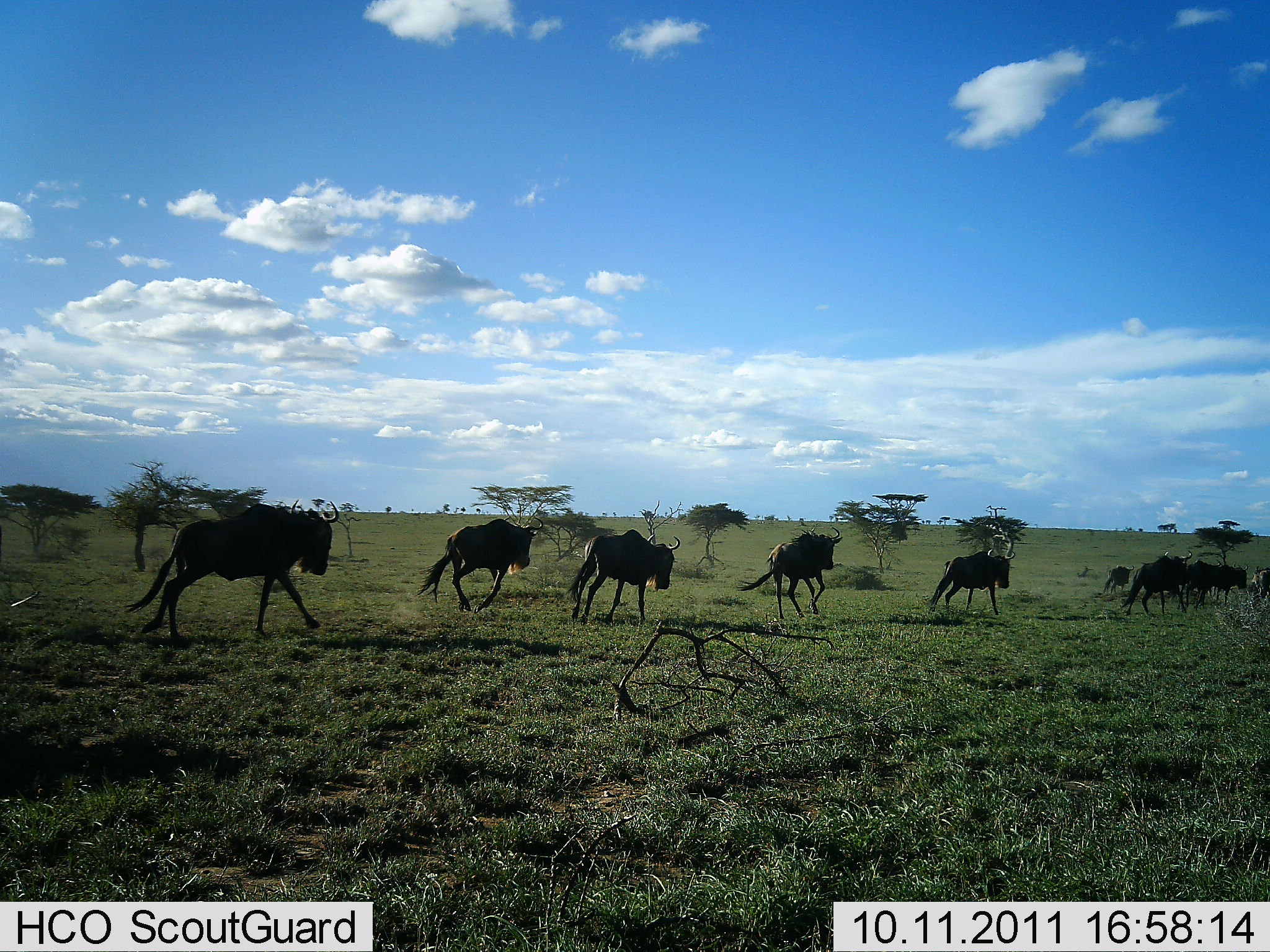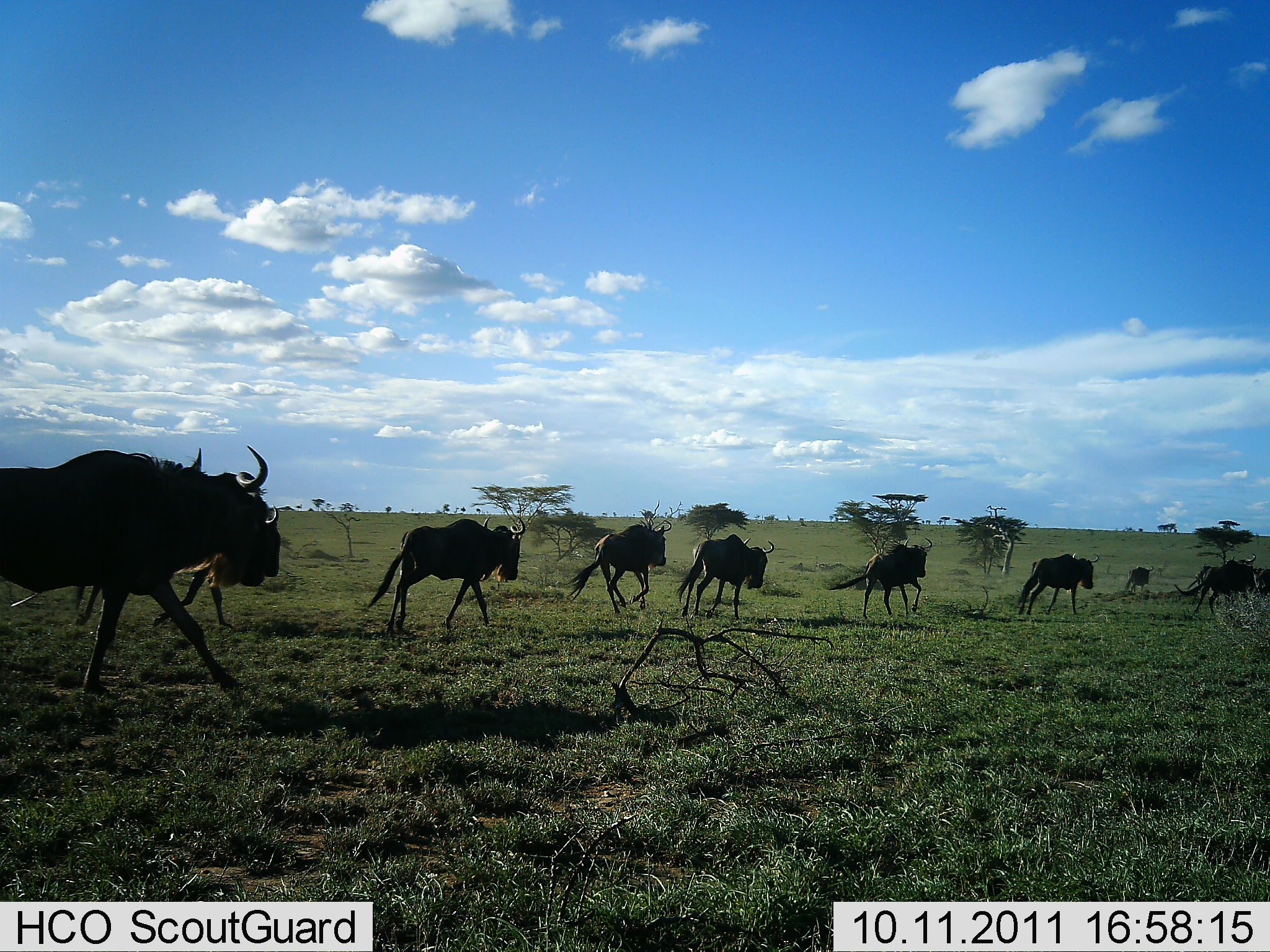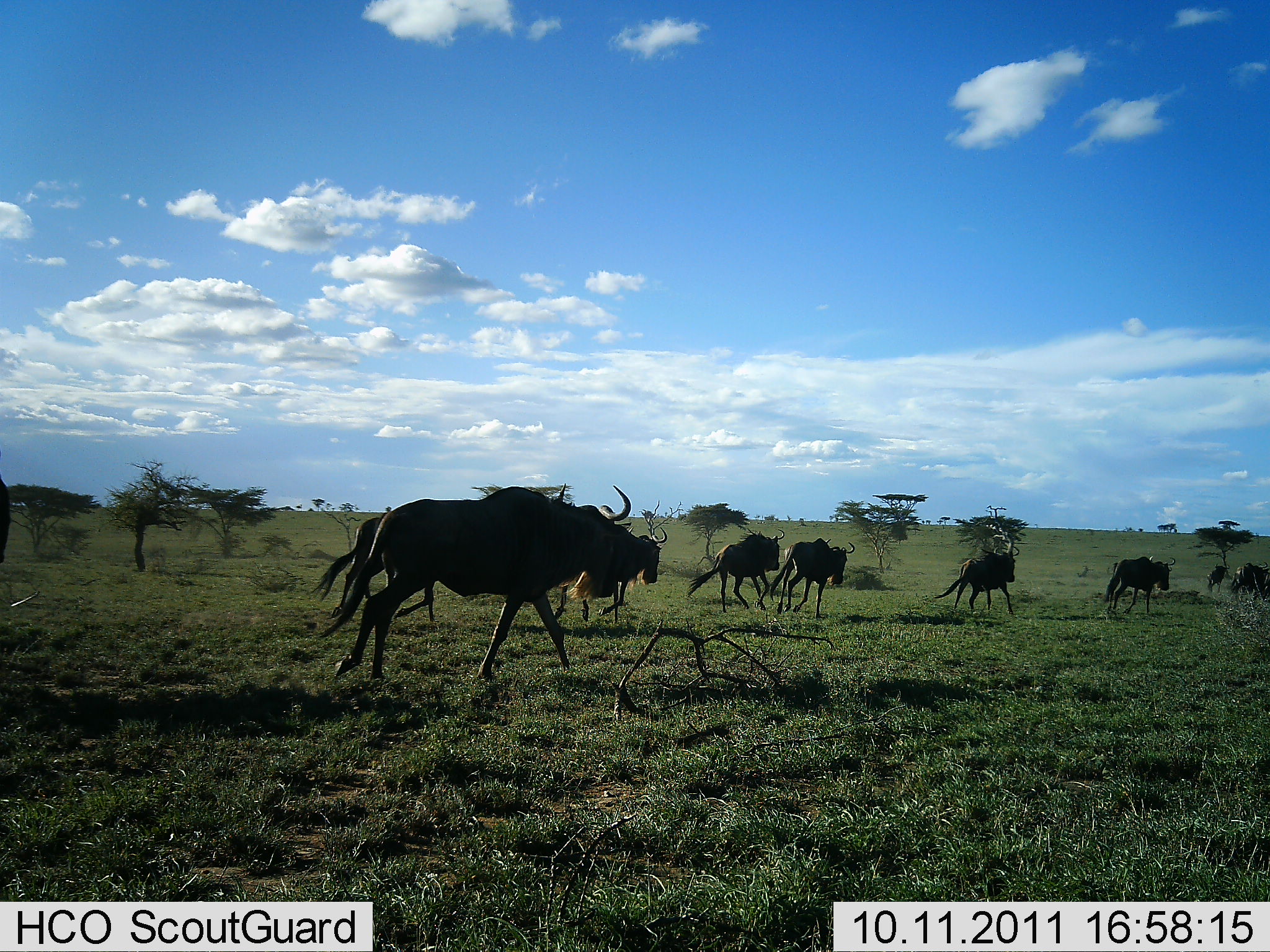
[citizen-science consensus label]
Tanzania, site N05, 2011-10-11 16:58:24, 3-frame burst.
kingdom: Animalia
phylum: Chordata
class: Mammalia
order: Artiodactyla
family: Bovidae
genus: Connochaetes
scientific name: Connochaetes taurinus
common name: blue wildebeest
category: wildebeest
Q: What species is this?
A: Wildebeest (blue wildebeest) (Connochaetes taurinus).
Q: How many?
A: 11-50.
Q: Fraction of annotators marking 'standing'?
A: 0%.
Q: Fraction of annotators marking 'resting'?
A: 0%.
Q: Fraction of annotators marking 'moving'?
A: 100%.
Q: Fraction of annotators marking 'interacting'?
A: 0%.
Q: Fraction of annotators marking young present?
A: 0%.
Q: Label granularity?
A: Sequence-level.